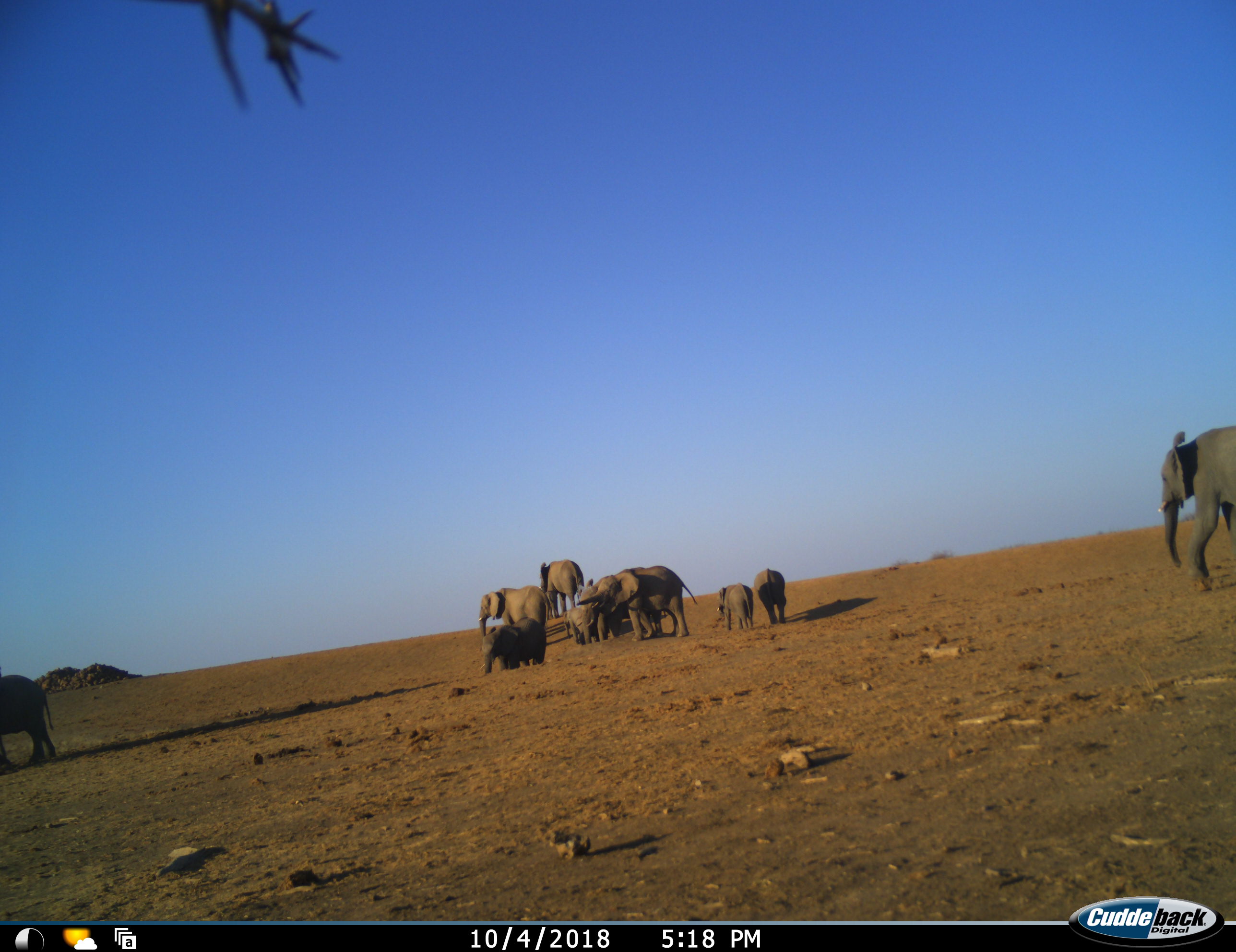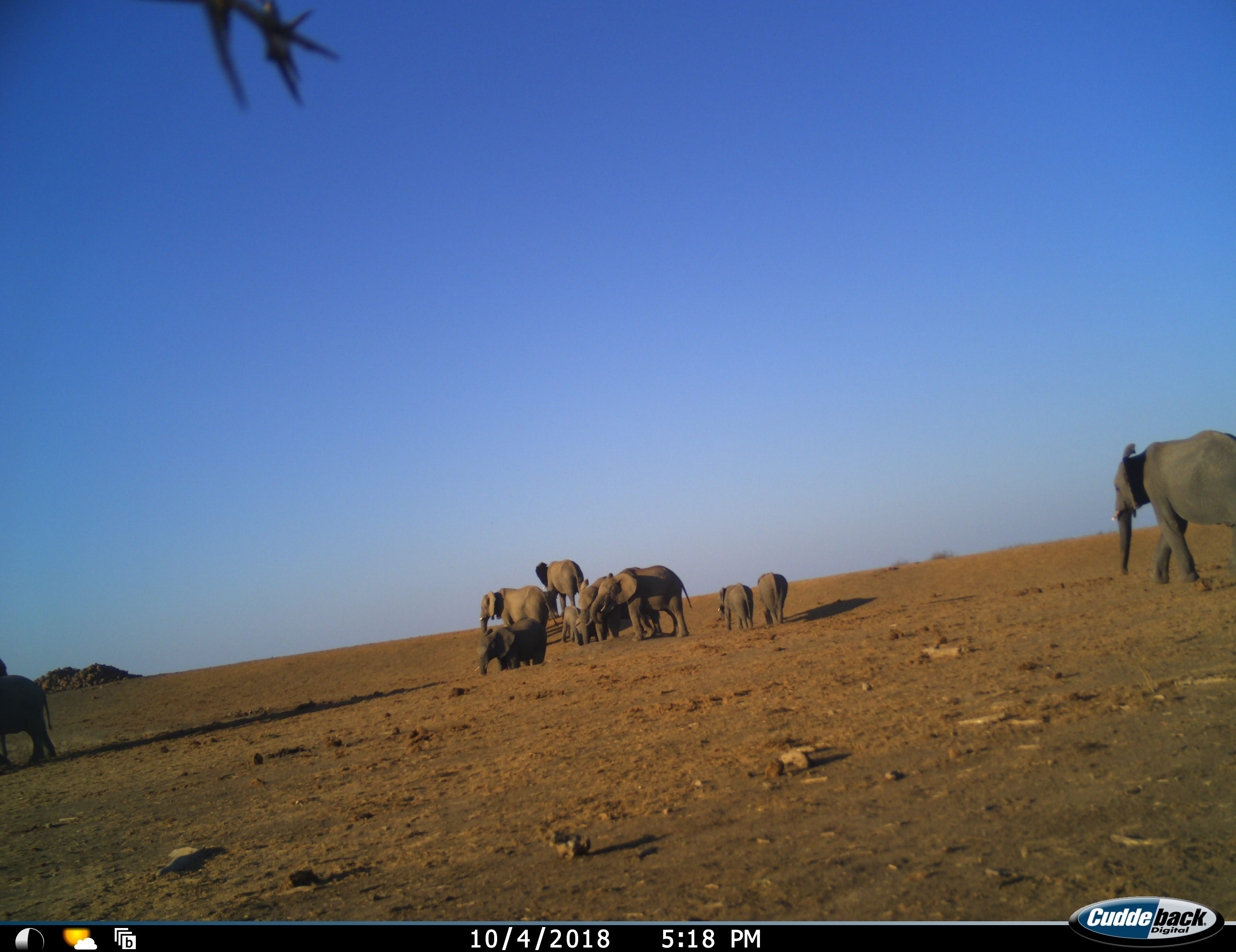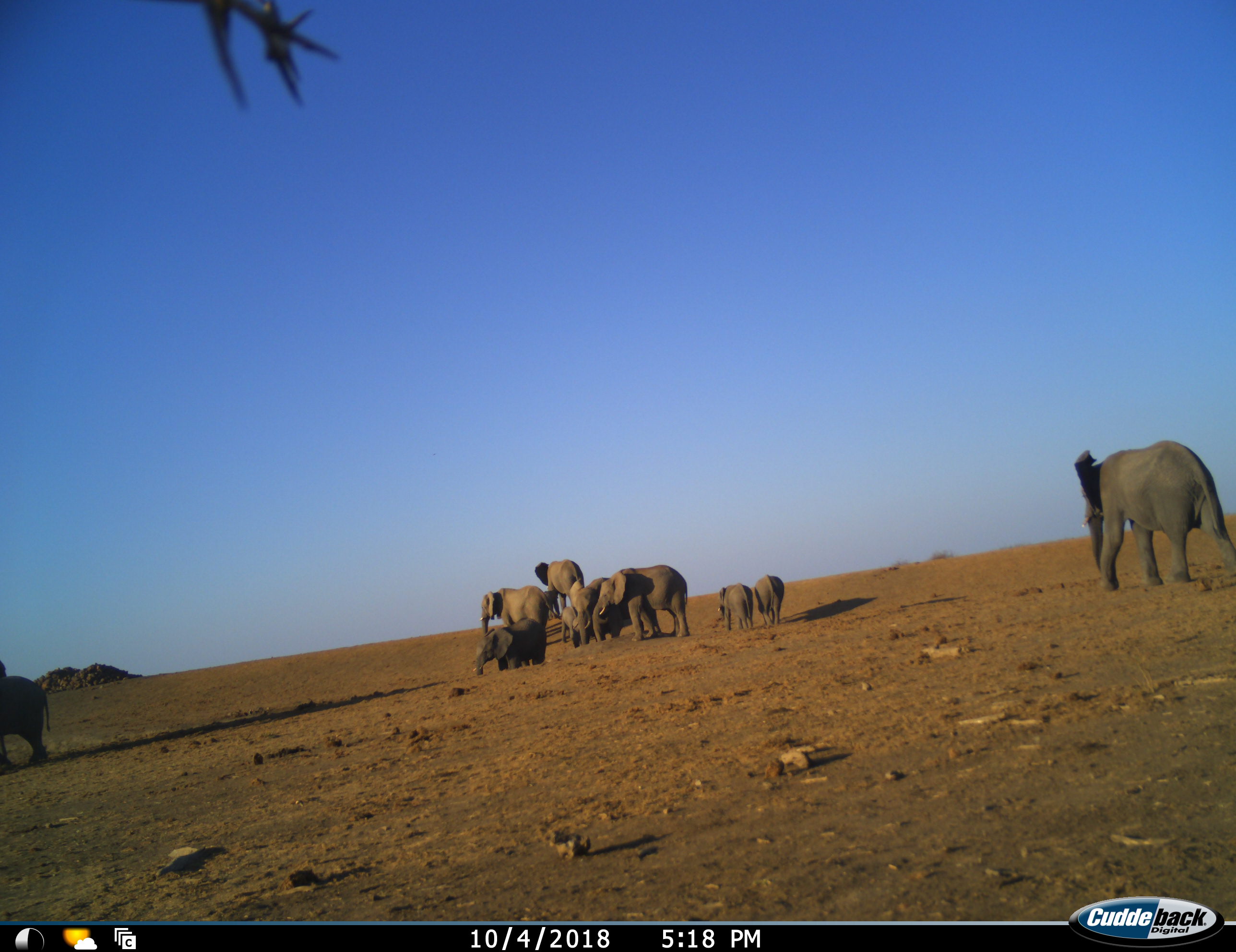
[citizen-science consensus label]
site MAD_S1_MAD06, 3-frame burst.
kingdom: Animalia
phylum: Chordata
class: Mammalia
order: Proboscidea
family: Elephantidae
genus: Loxodonta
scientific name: Loxodonta africana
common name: african bush elephant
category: elephant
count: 10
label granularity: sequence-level